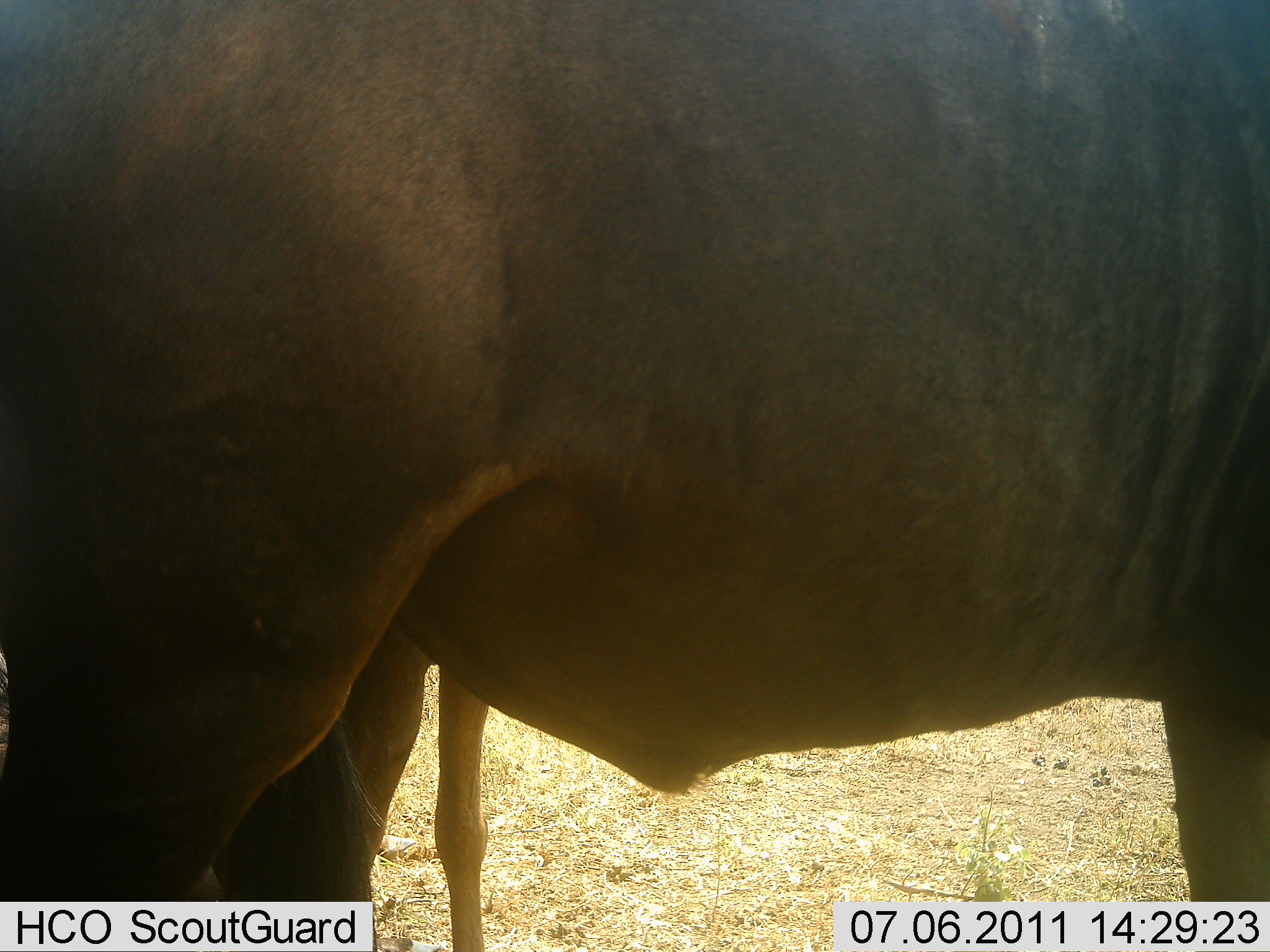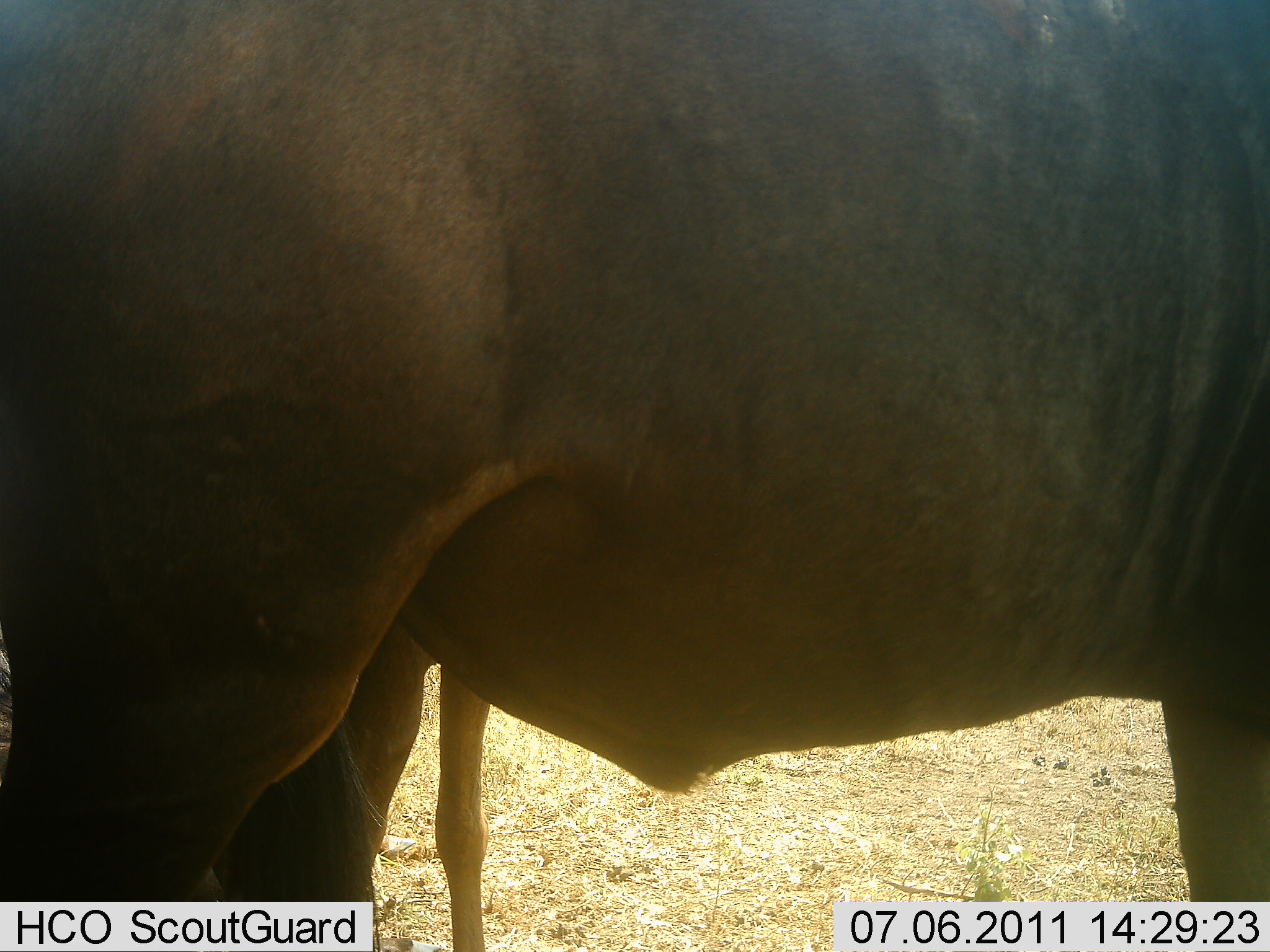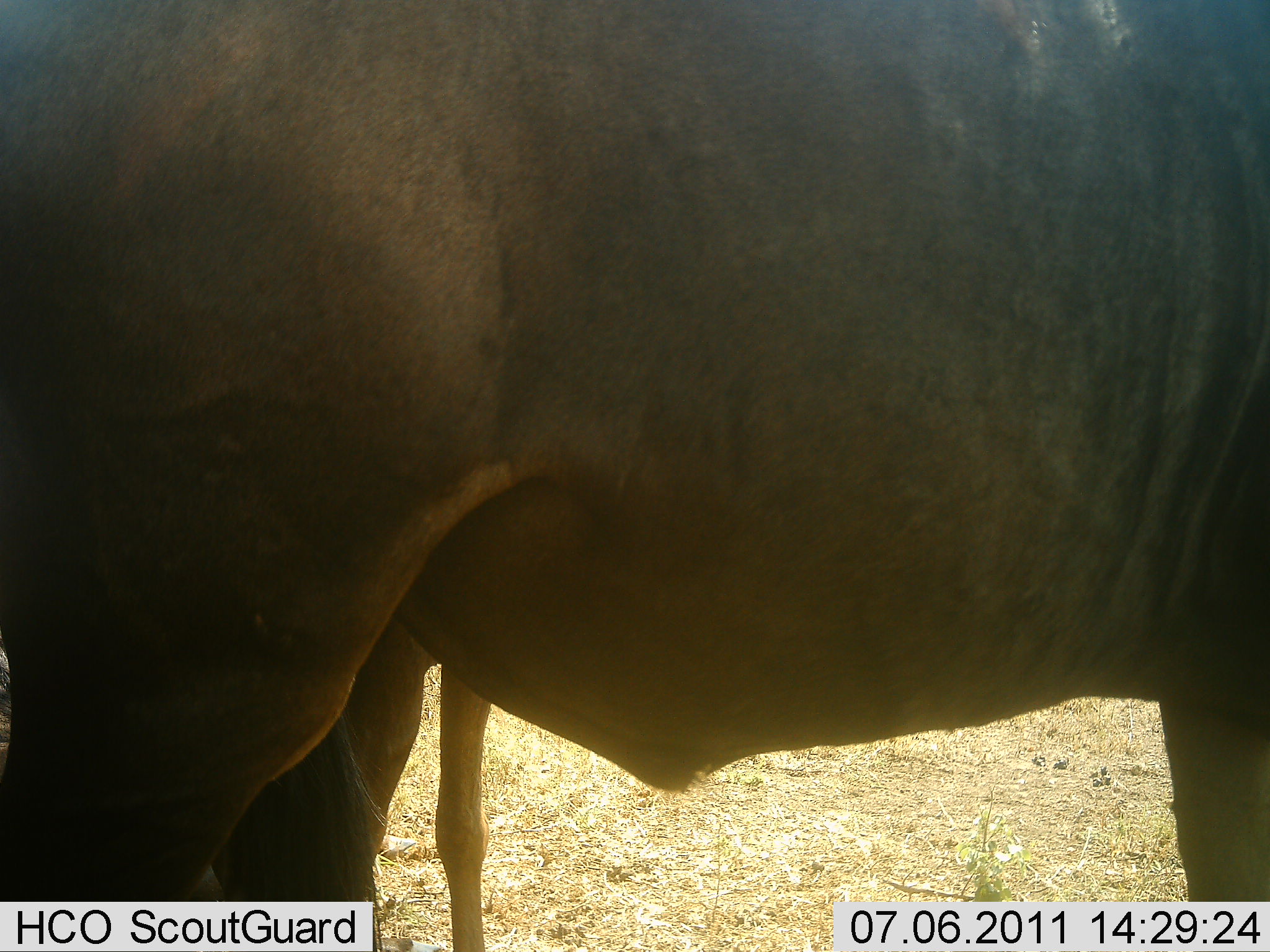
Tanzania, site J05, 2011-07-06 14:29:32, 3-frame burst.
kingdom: Animalia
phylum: Chordata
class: Mammalia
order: Artiodactyla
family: Bovidae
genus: Connochaetes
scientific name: Connochaetes taurinus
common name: blue wildebeest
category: wildebeest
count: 2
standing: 91%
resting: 0%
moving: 9%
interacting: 0%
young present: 9%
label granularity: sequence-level